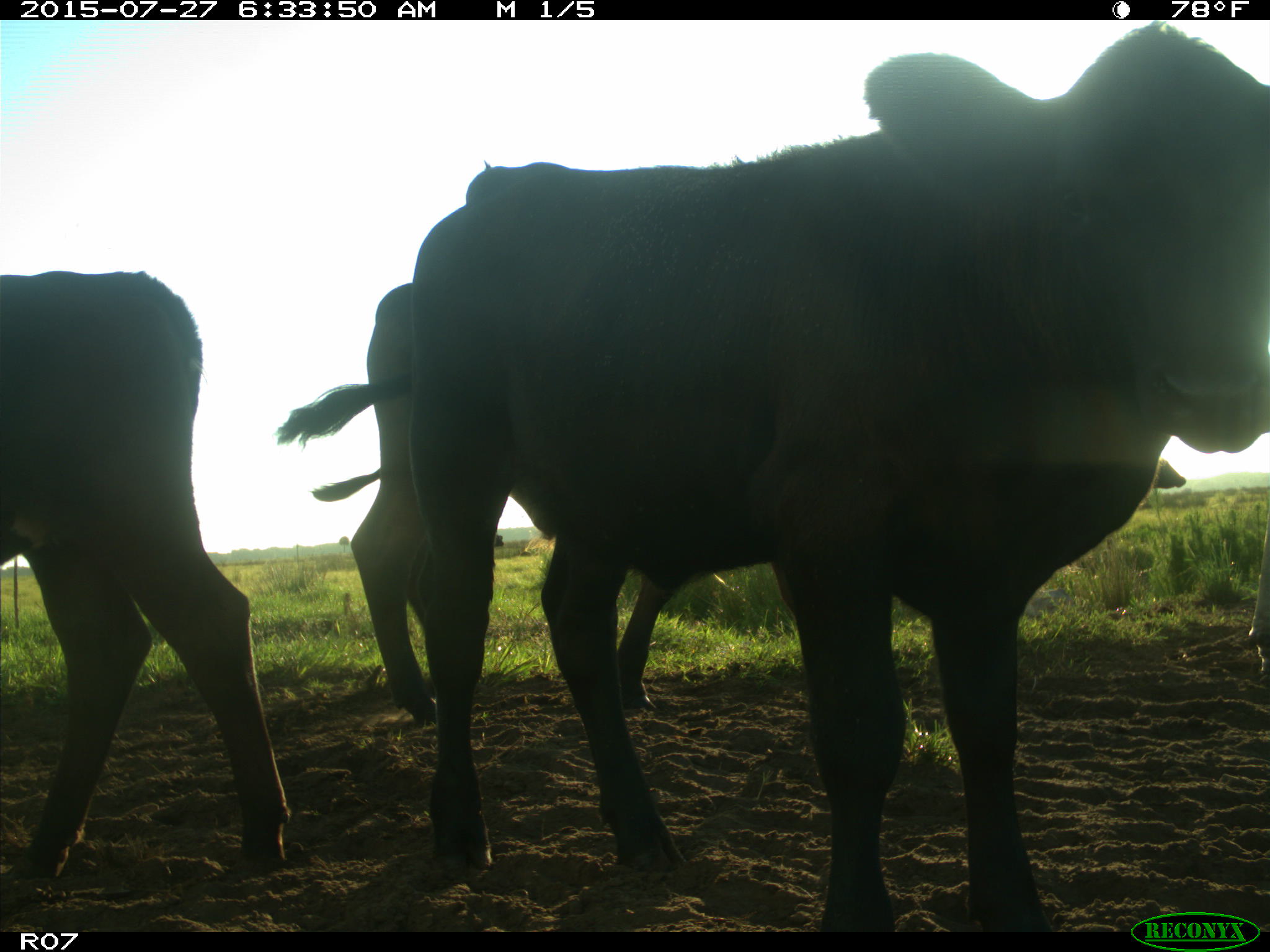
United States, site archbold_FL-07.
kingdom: Animalia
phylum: Chordata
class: Mammalia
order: Artiodactyla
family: Bovidae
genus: Bos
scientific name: Bos taurus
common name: domestic cow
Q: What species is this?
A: Bos taurus (domestic cow).